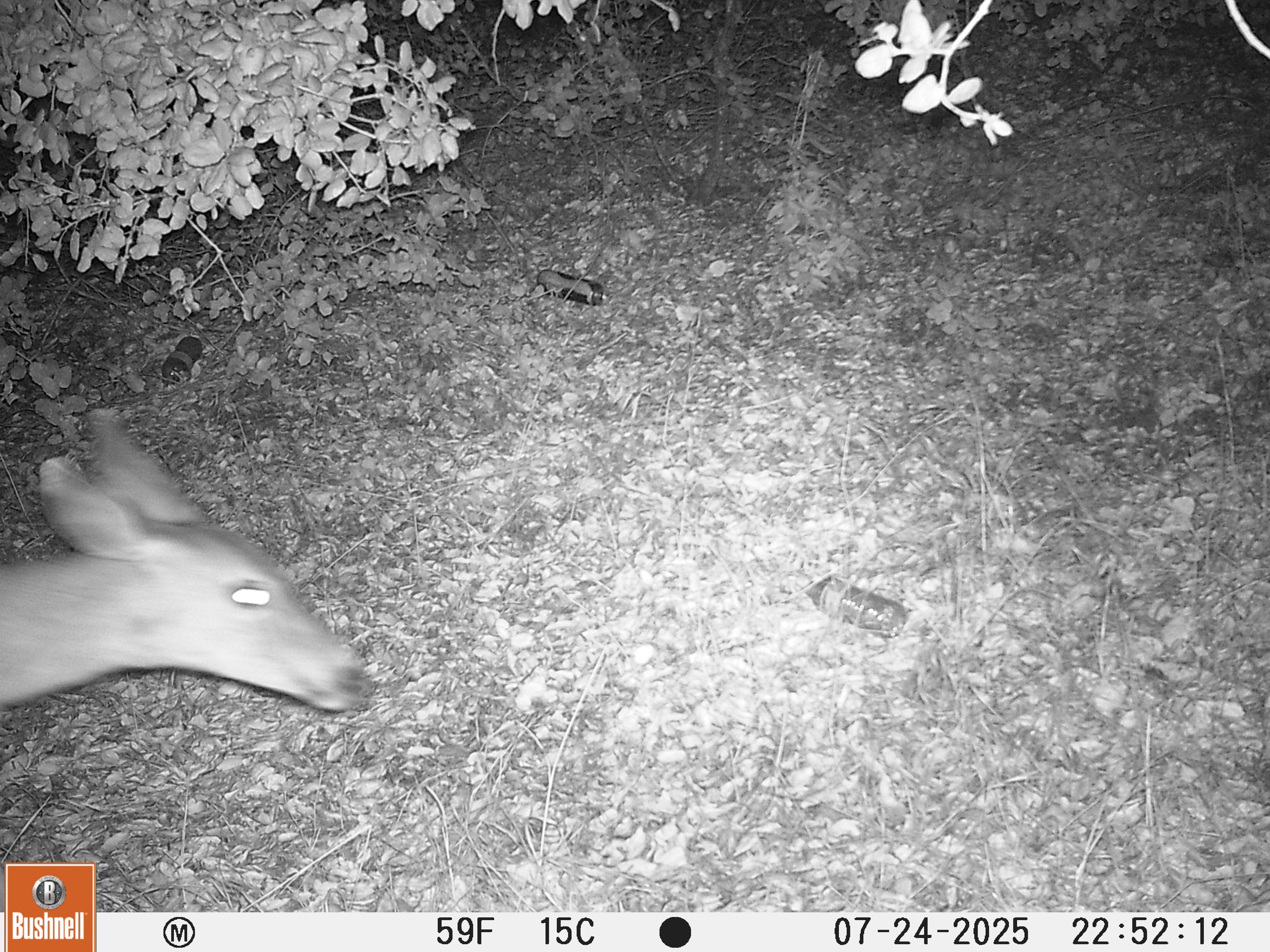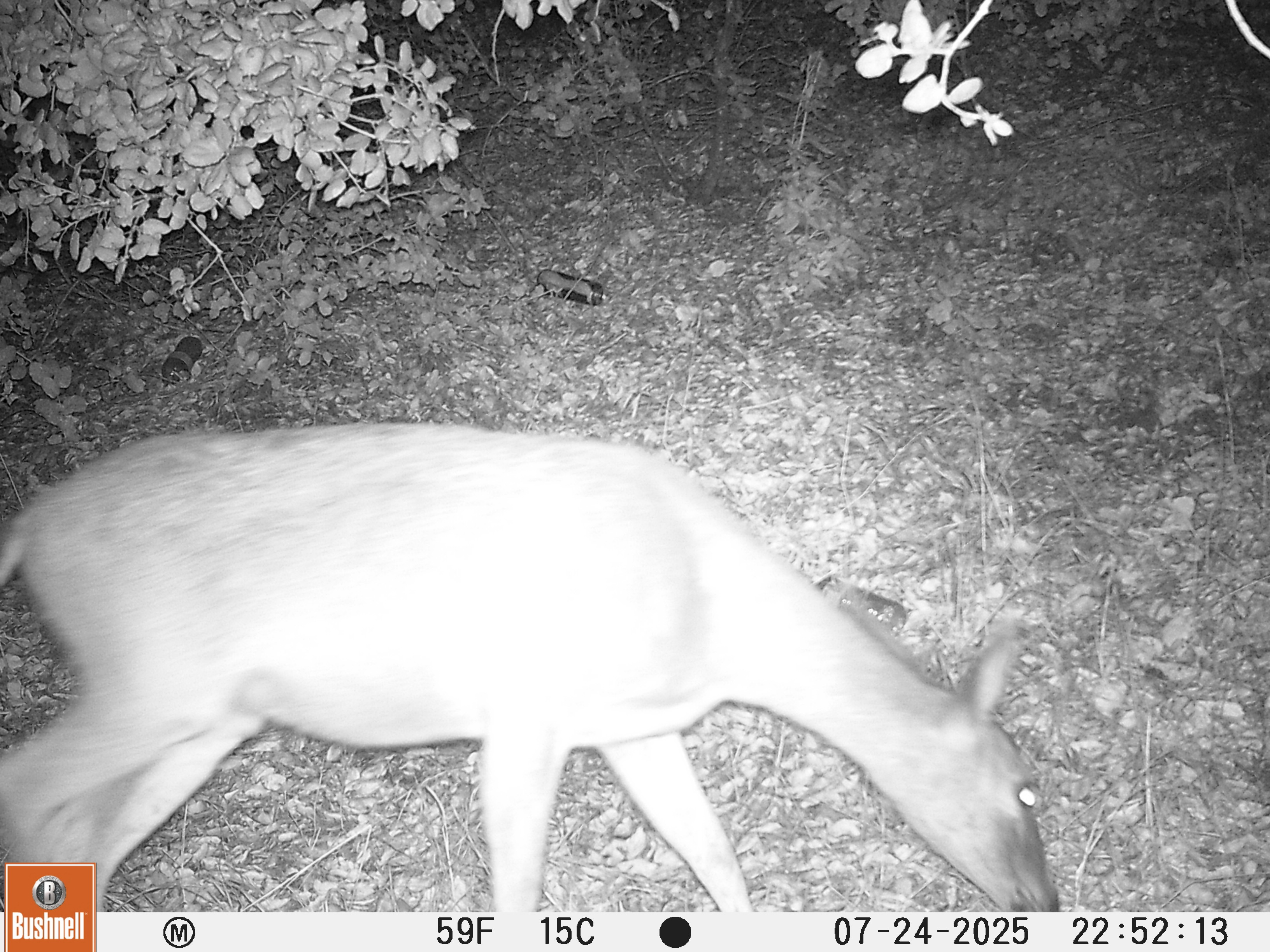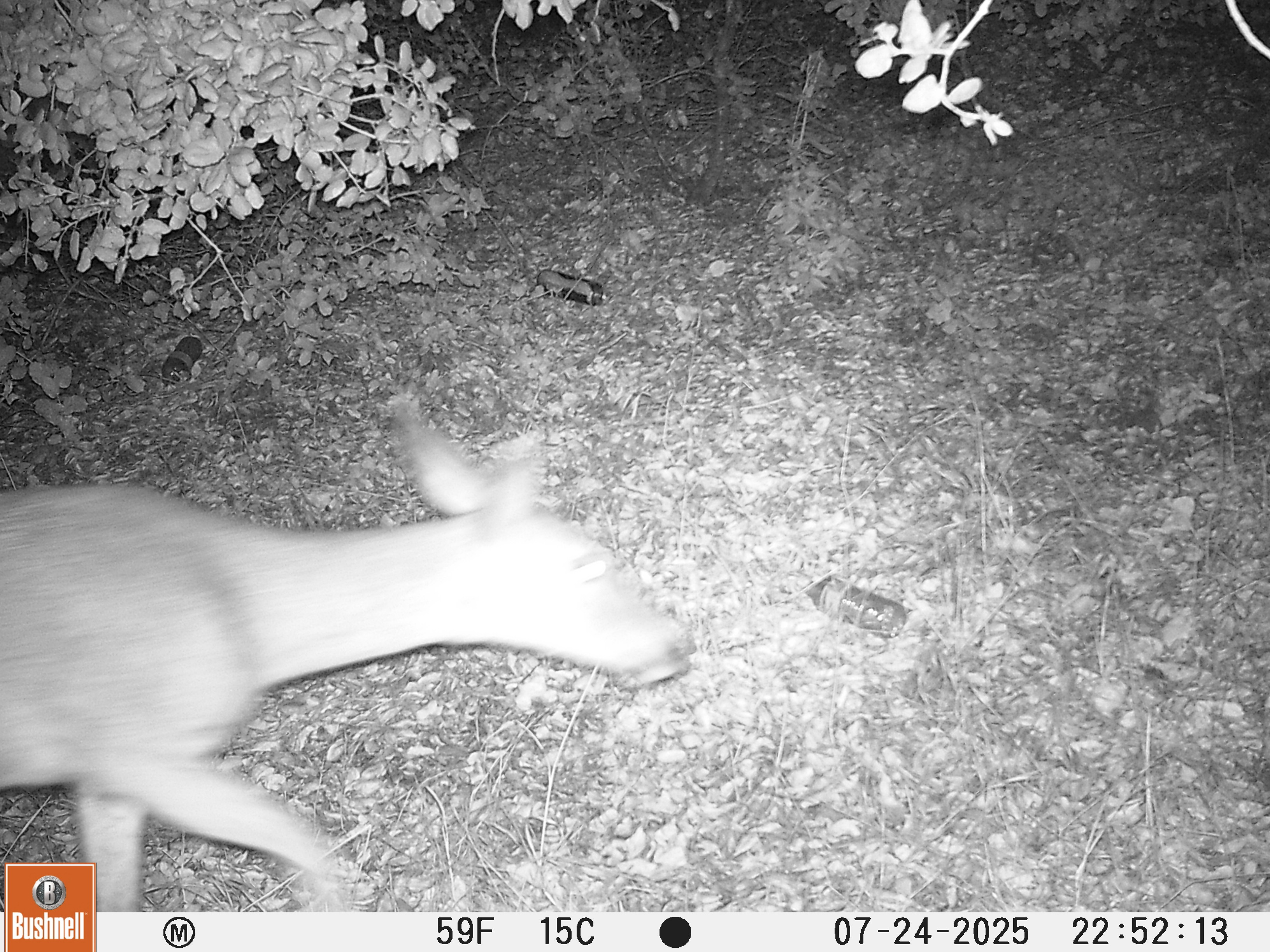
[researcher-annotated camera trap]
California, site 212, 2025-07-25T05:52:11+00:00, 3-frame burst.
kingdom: Animalia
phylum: Chordata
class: Mammalia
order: Artiodactyla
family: Cervidae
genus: Odocoileus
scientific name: Odocoileus hemionus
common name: mule deer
Mule deer (Odocoileus hemionus).